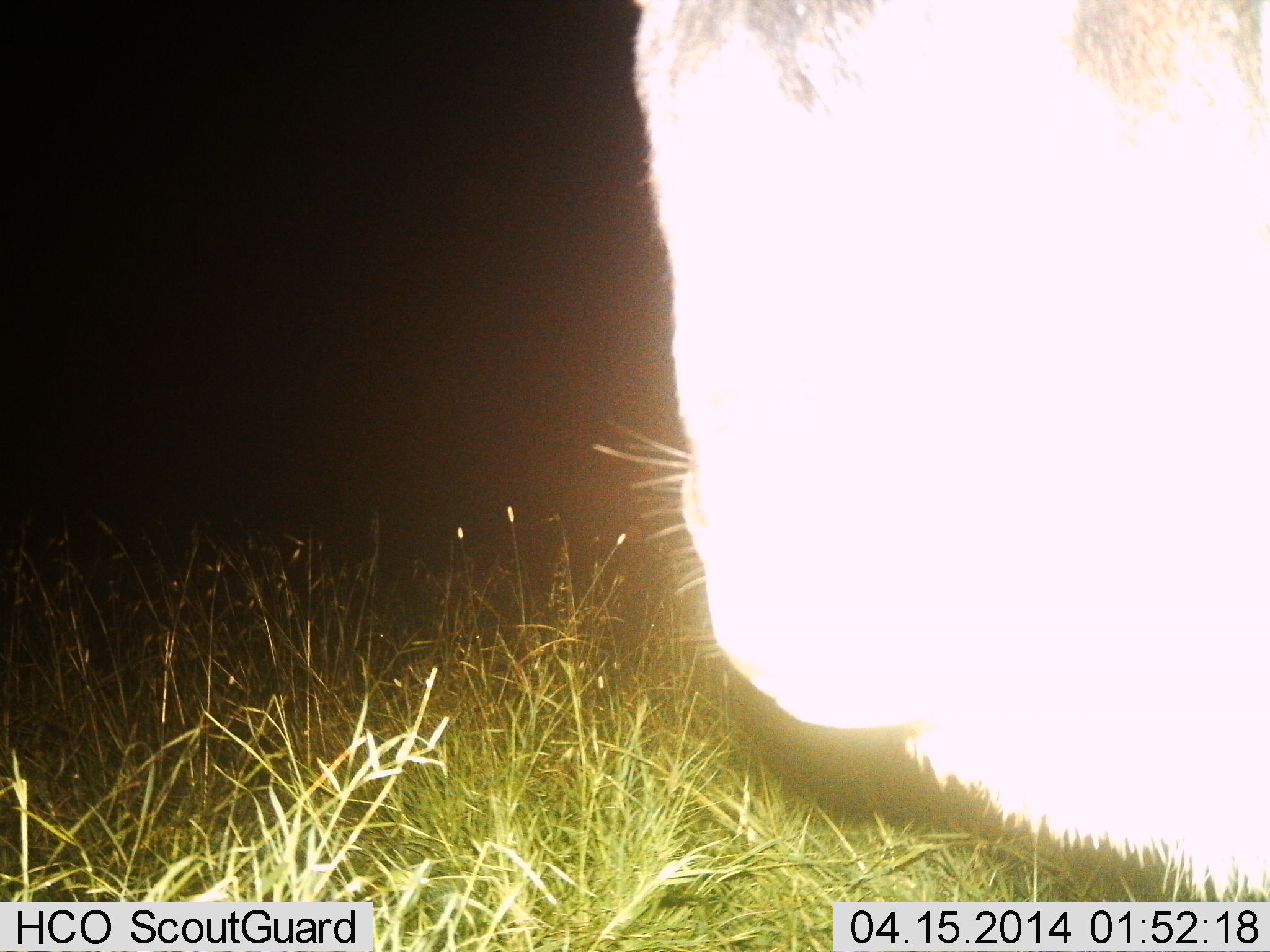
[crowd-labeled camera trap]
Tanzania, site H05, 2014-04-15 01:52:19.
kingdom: Animalia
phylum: Chordata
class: Mammalia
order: Artiodactyla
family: Bovidae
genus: Connochaetes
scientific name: Connochaetes taurinus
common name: blue wildebeest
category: wildebeest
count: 1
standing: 100%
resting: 0%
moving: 0%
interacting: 0%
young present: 0%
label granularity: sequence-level